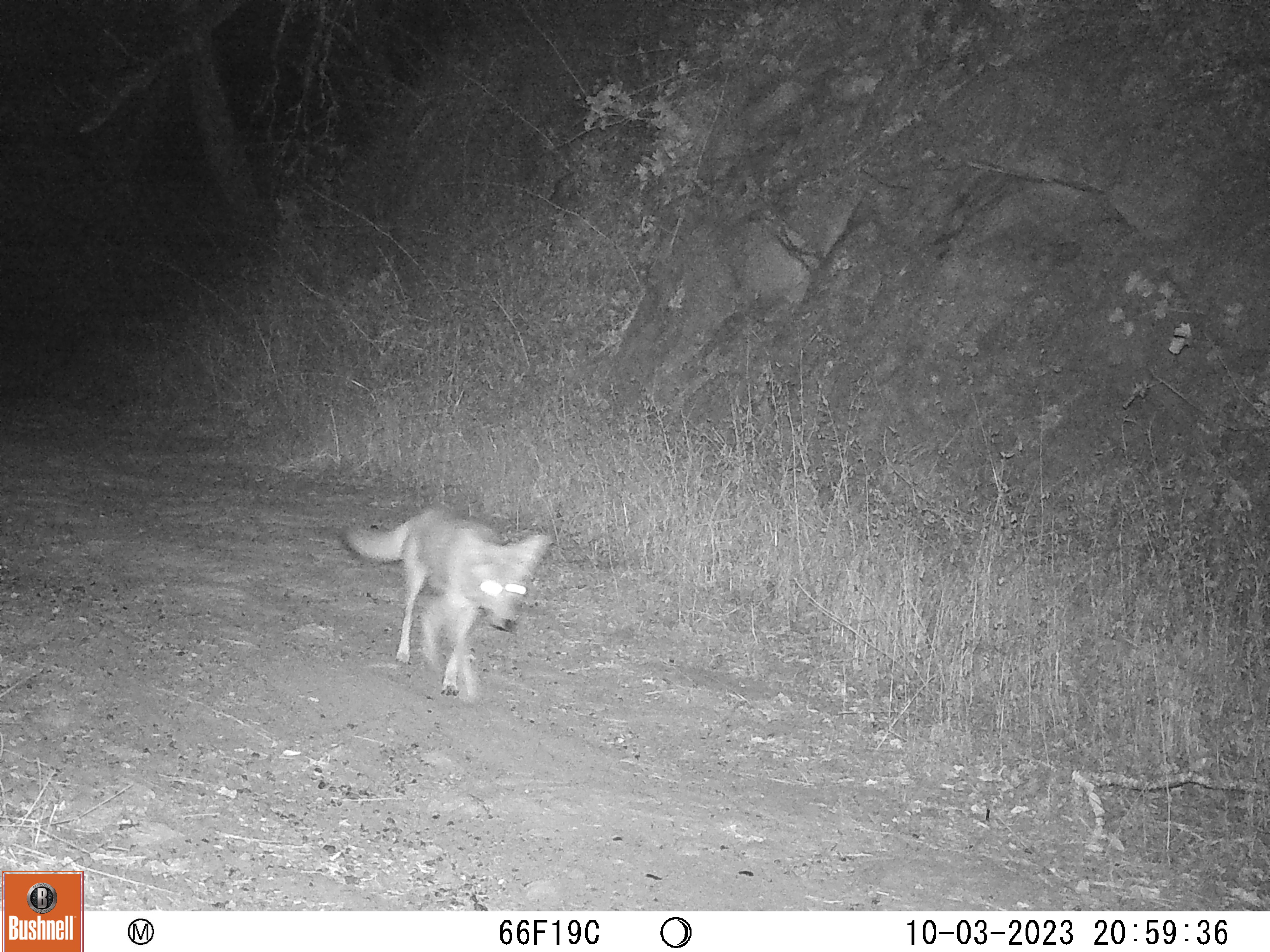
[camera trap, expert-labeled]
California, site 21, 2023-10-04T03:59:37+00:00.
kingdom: Animalia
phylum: Chordata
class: Mammalia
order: Carnivora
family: Canidae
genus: Canis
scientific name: Canis latrans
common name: coyote